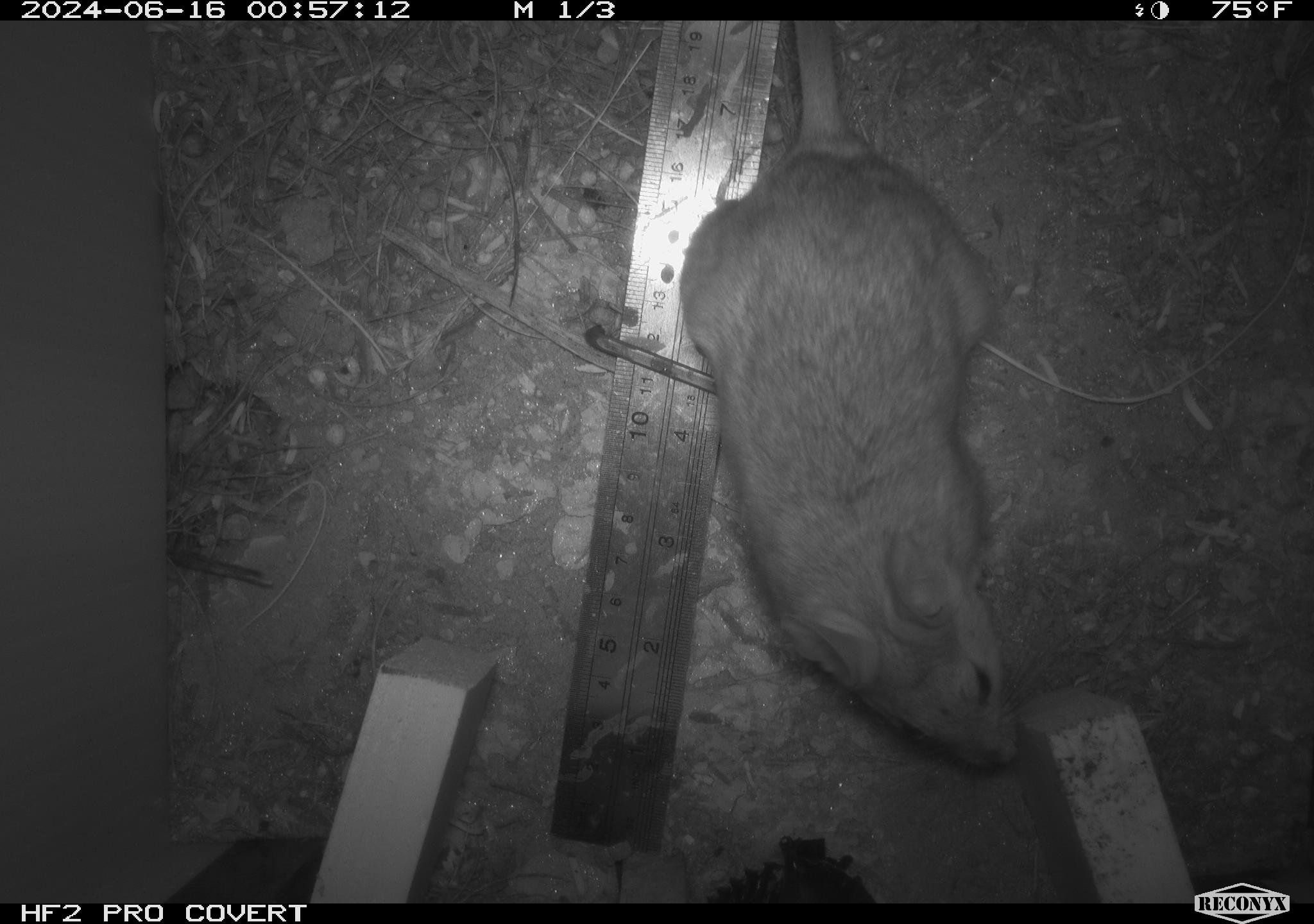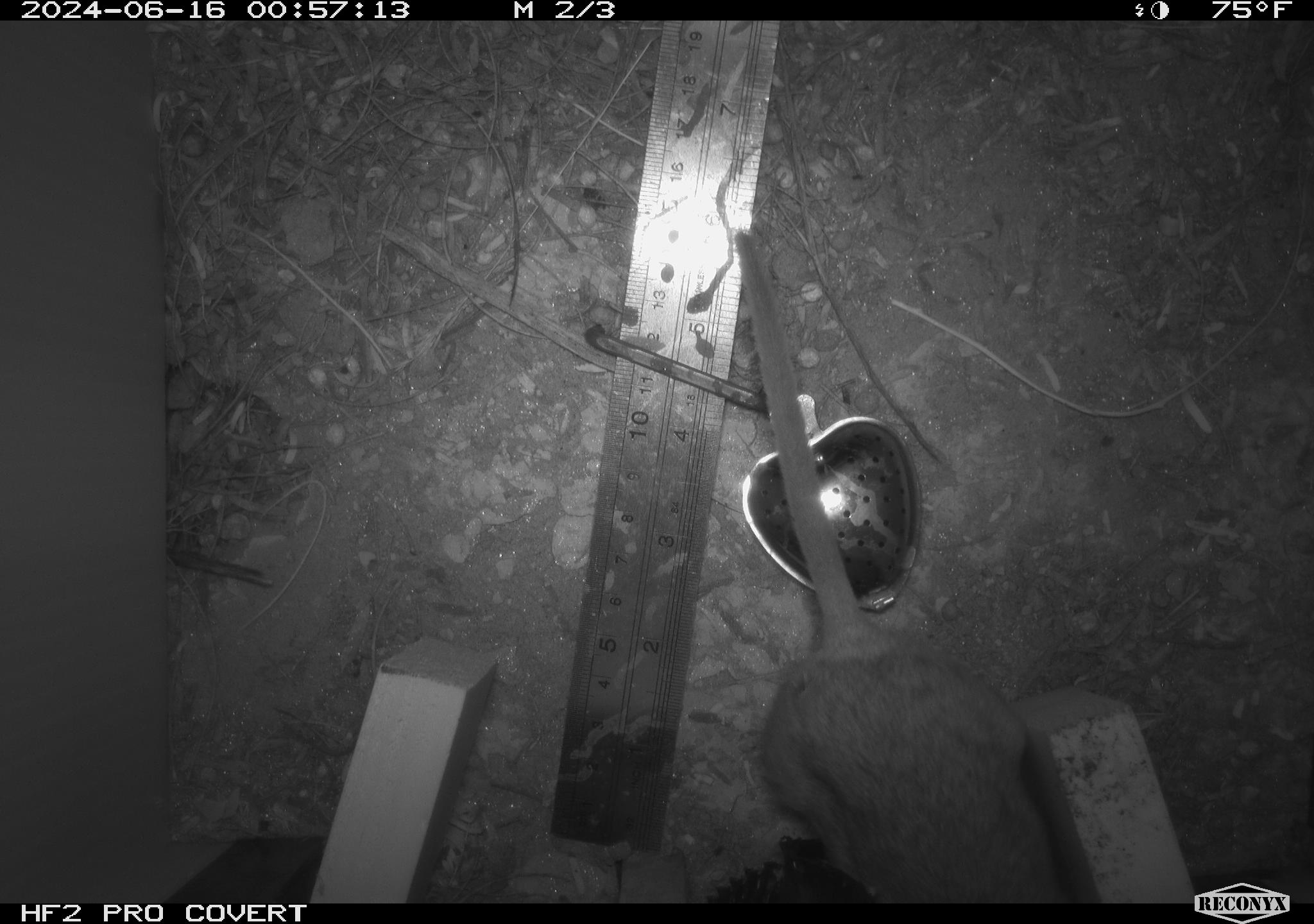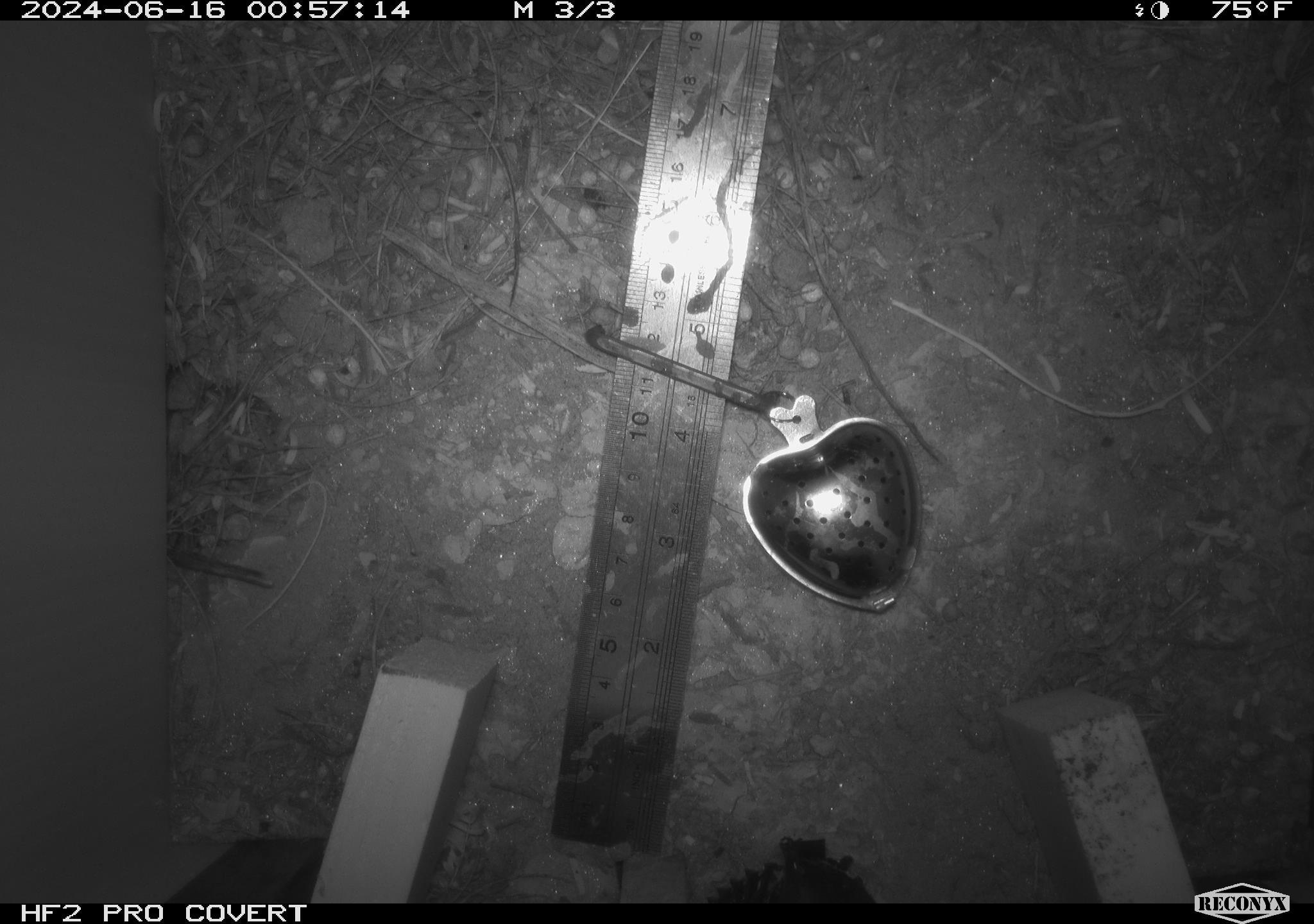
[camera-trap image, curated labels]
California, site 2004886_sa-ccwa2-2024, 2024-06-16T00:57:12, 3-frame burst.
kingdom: Animalia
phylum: Chordata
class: Mammalia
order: Rodentia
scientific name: Rodentia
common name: woodrat or rat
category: woodrat or rat species